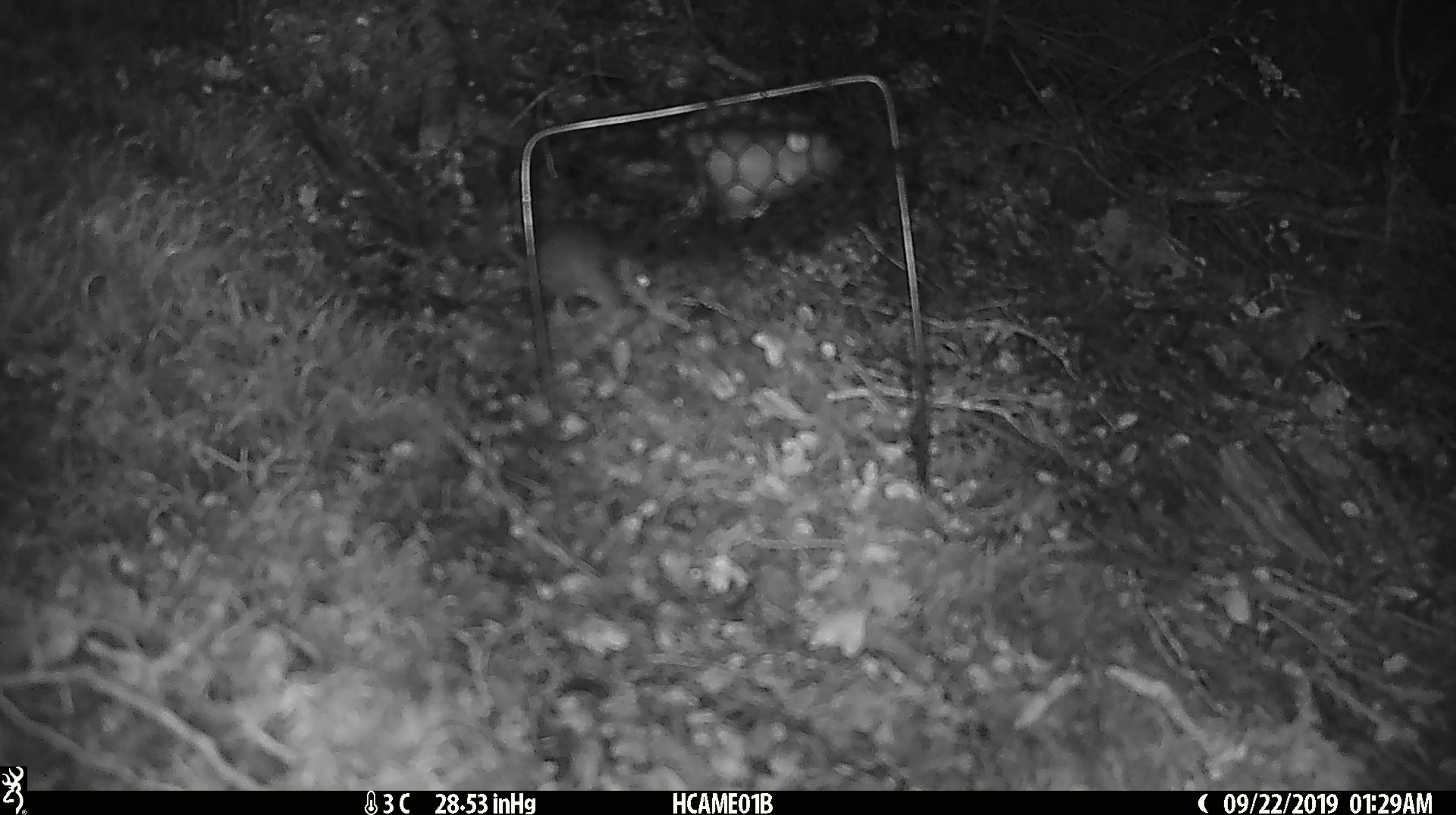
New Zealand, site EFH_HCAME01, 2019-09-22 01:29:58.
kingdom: Animalia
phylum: Chordata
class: Mammalia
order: Rodentia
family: Muridae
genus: Mus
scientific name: Mus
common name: mouse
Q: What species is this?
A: Mouse (Mus).